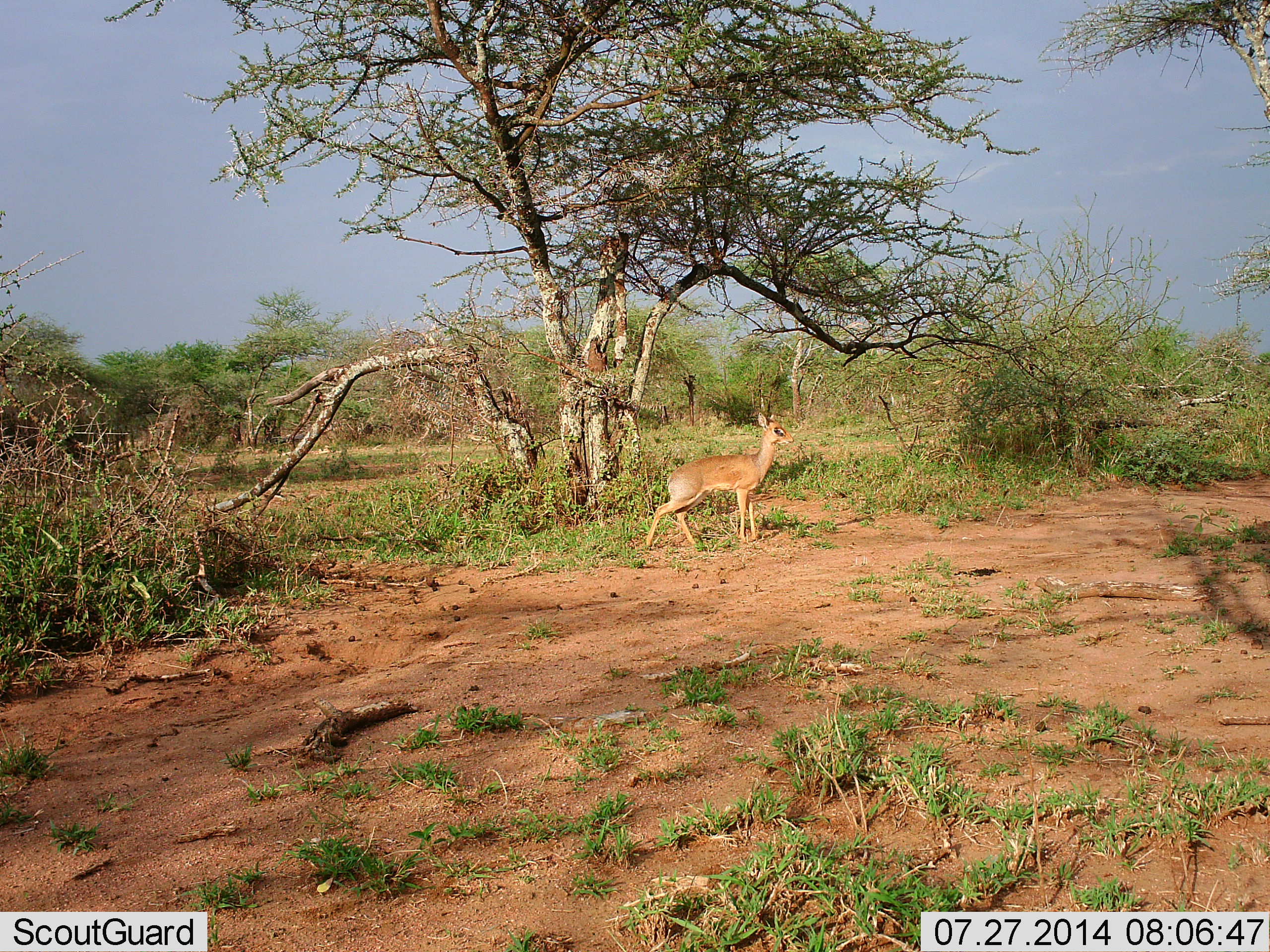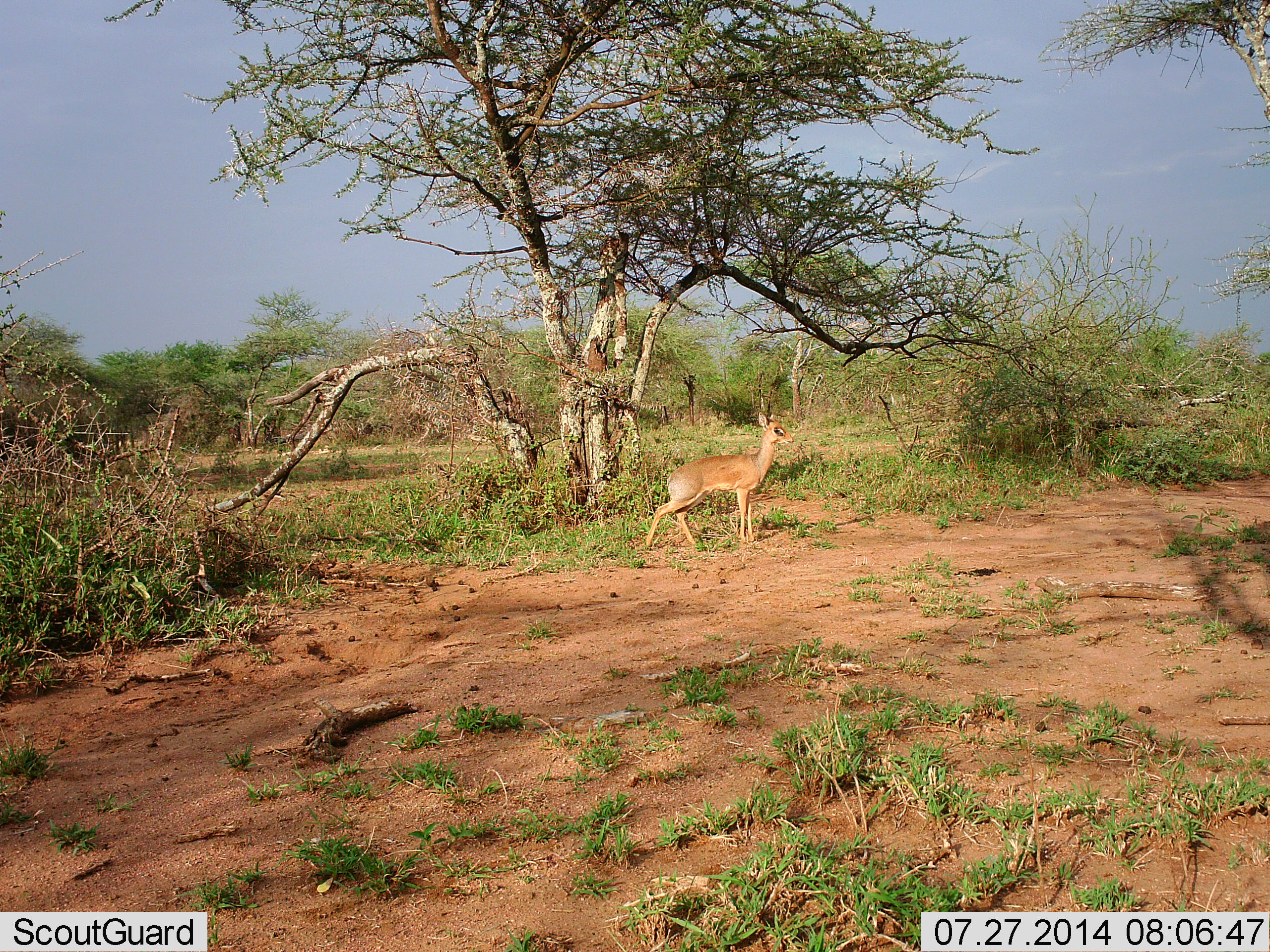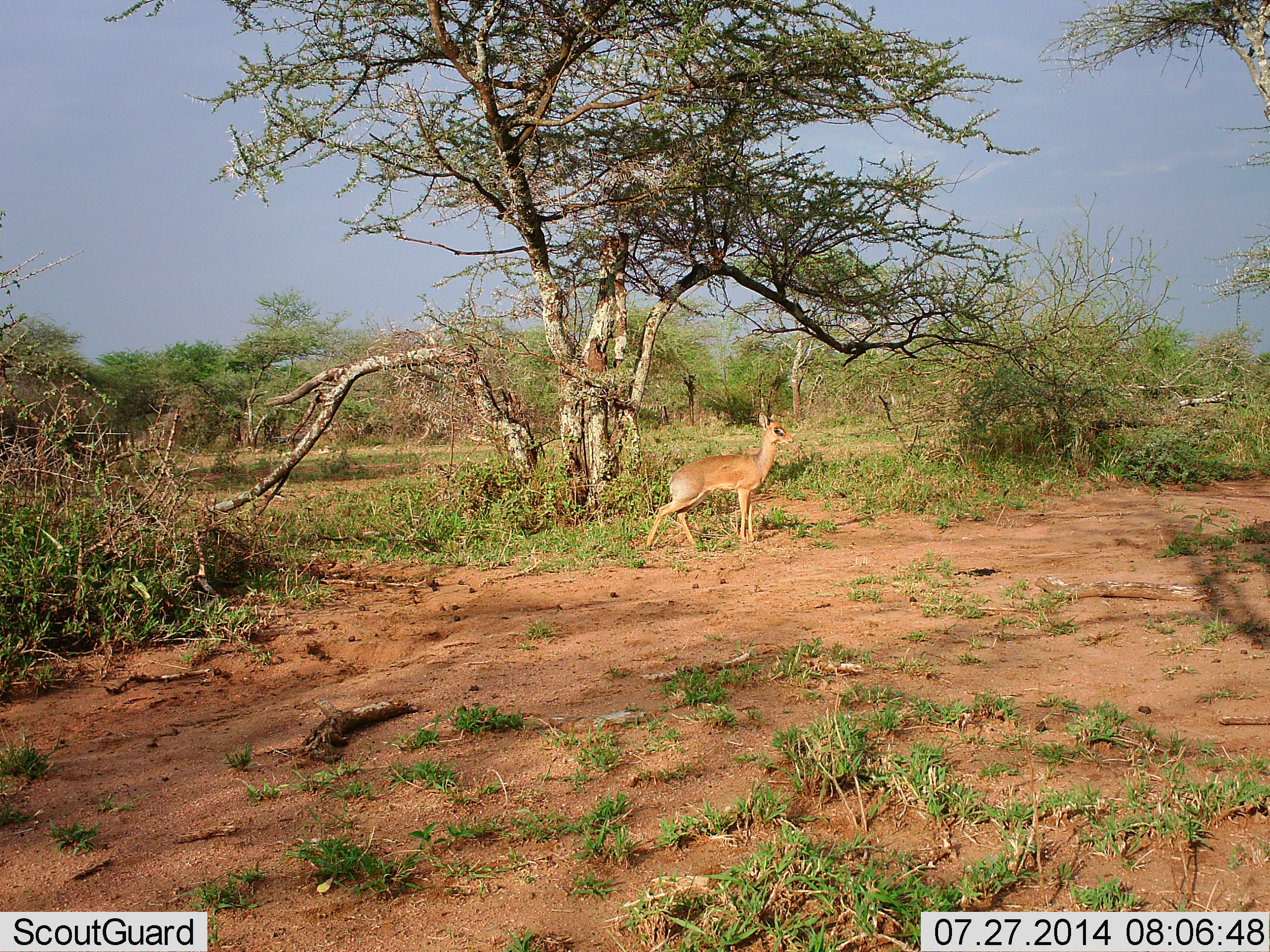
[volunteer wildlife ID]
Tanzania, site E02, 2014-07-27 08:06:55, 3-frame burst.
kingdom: Animalia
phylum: Chordata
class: Mammalia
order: Artiodactyla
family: Bovidae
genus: Madoqua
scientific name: Madoqua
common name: dikdik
Dikdik (Madoqua), count 1. Behavior (volunteer vote fractions): standing 100%, resting 0%, moving 0%, interacting 0%. Young present (vote fraction): 0%. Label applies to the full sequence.